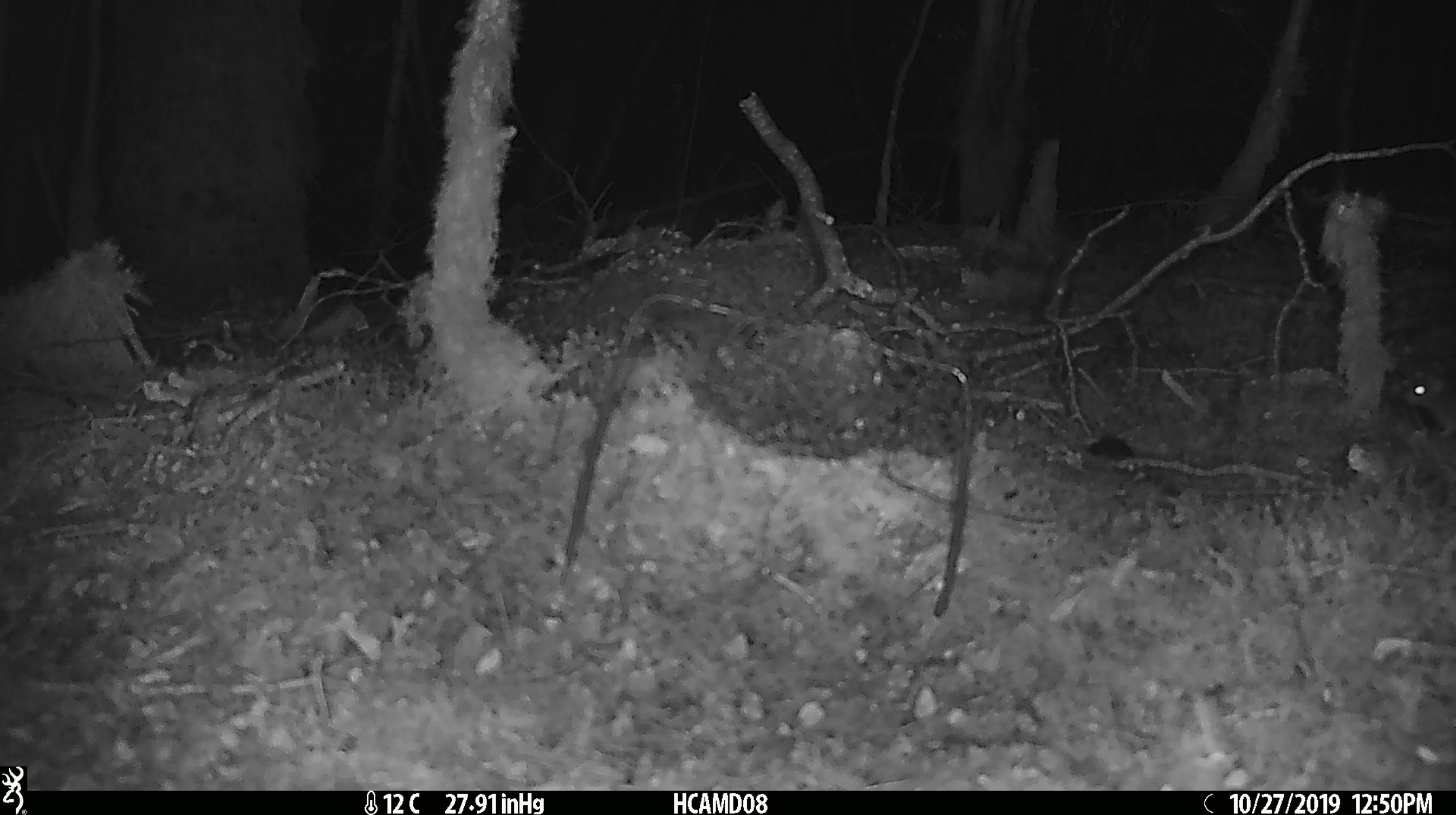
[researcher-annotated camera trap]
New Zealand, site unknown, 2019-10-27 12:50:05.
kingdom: Animalia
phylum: Chordata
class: Mammalia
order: Rodentia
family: Muridae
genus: Mus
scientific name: Mus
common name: mouse